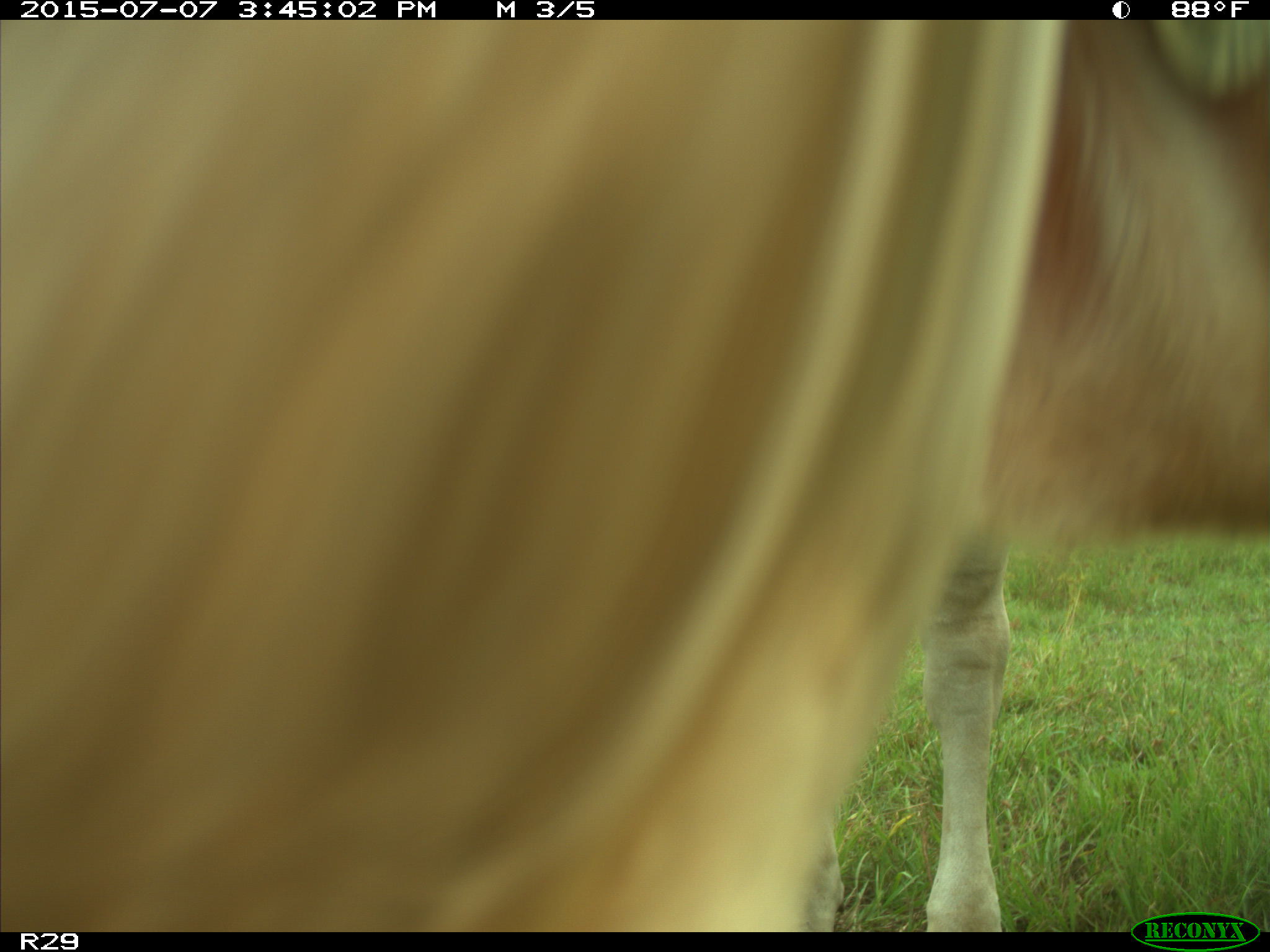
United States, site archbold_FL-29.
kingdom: Animalia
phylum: Chordata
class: Mammalia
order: Artiodactyla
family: Bovidae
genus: Bos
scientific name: Bos taurus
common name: domestic cow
Bos taurus (domestic cow).